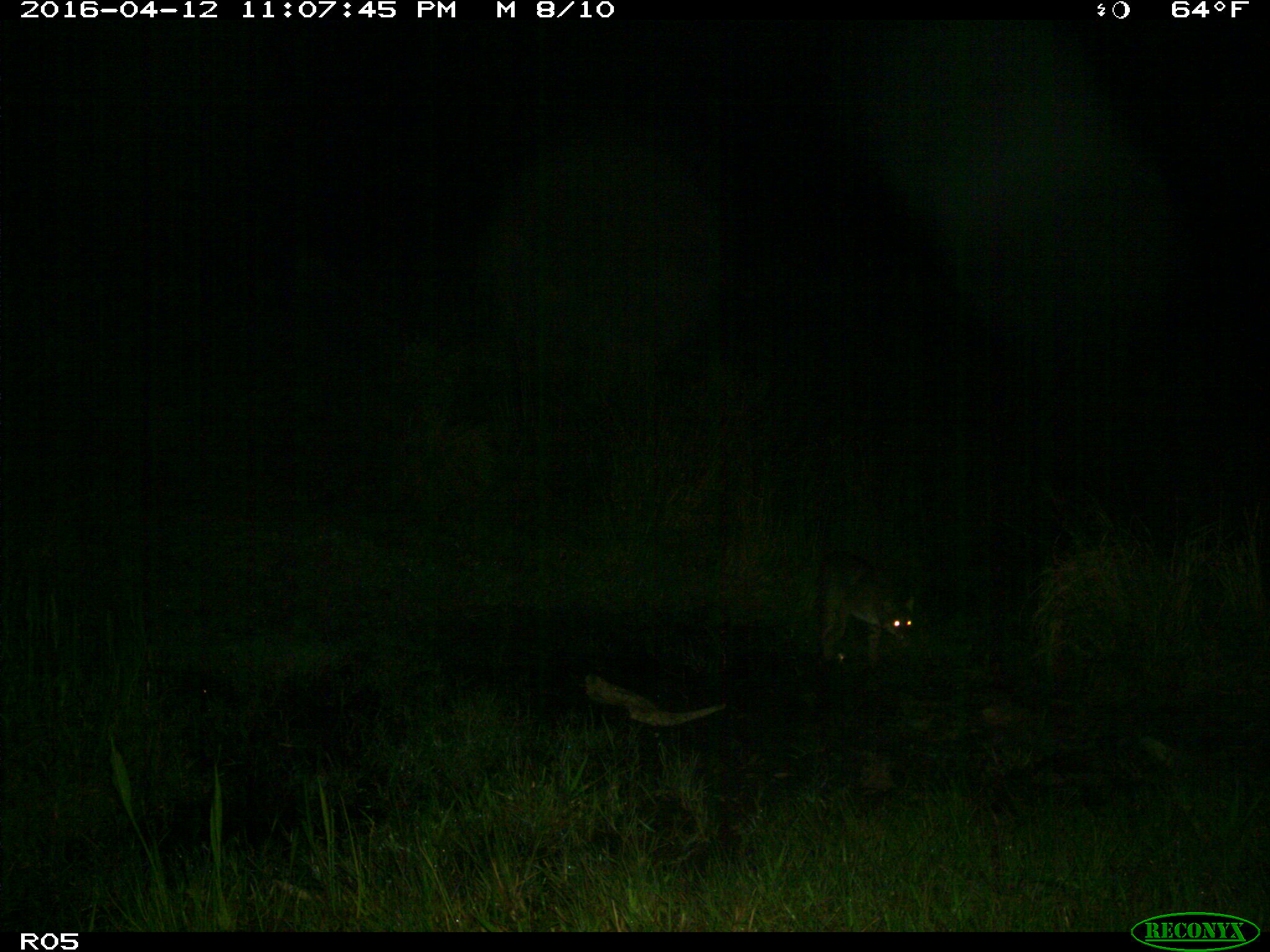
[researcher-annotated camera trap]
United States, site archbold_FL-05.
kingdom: Animalia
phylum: Chordata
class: Mammalia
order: Carnivora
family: Felidae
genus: Lynx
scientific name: Lynx rufus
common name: bobcat